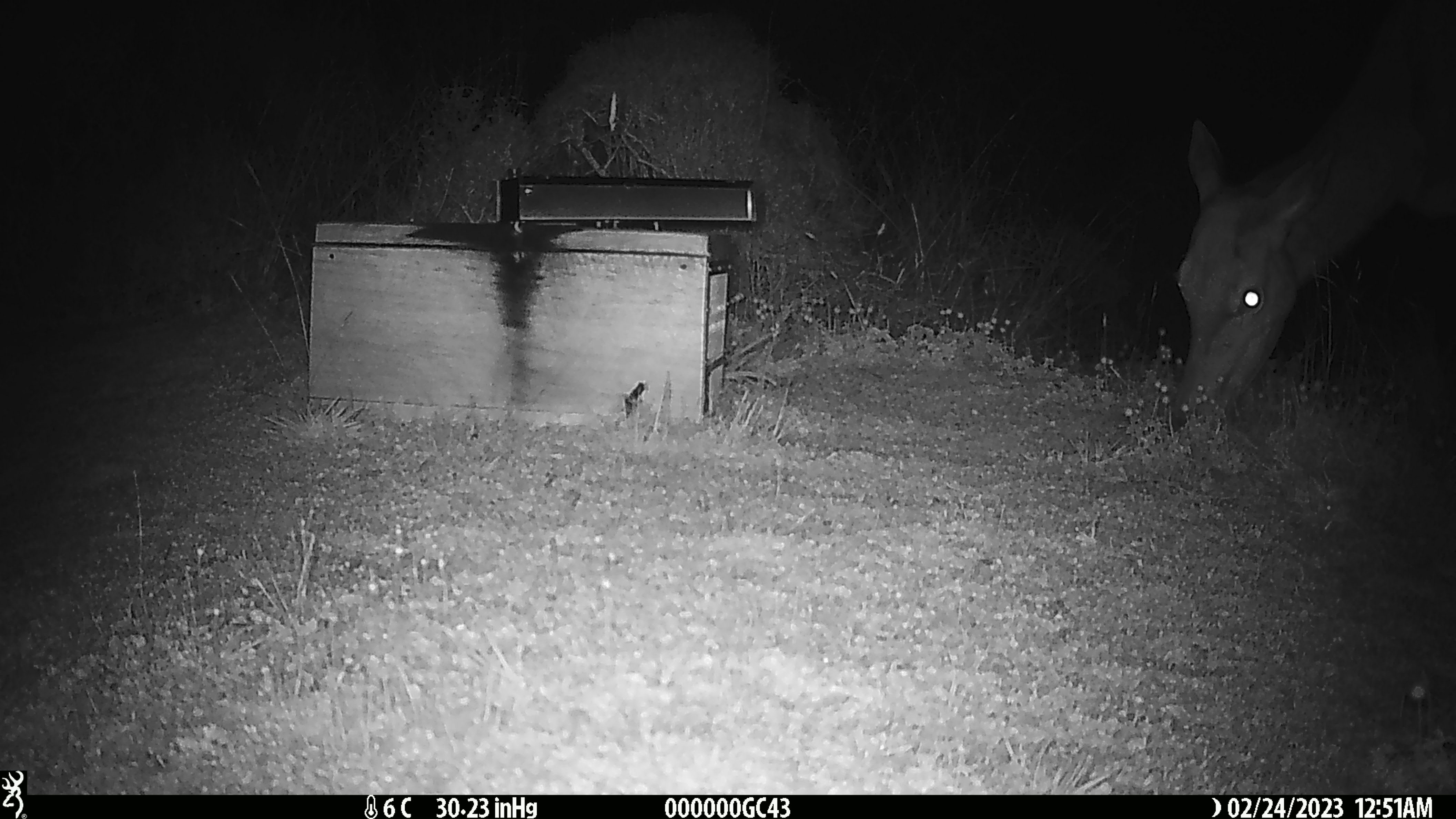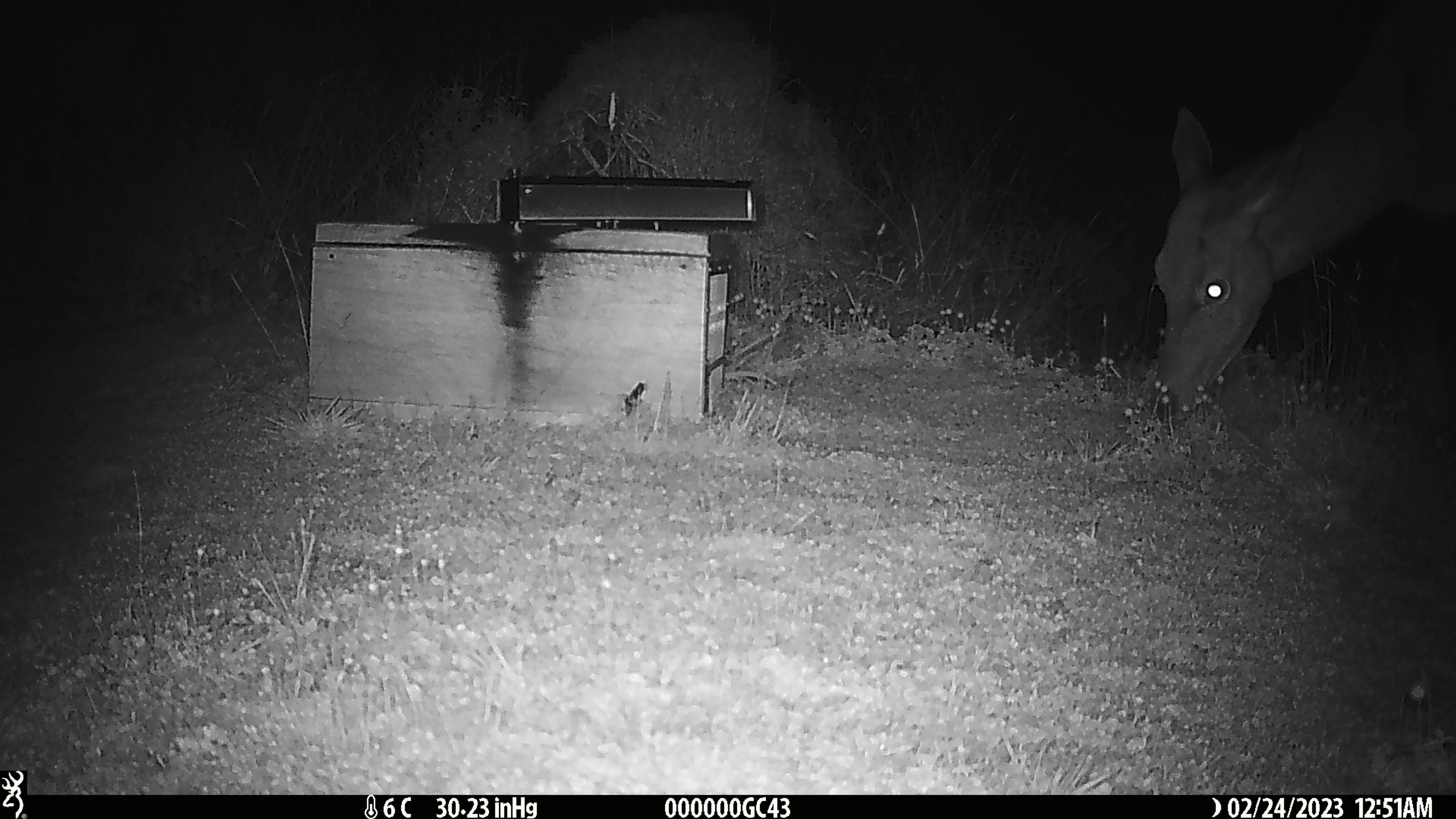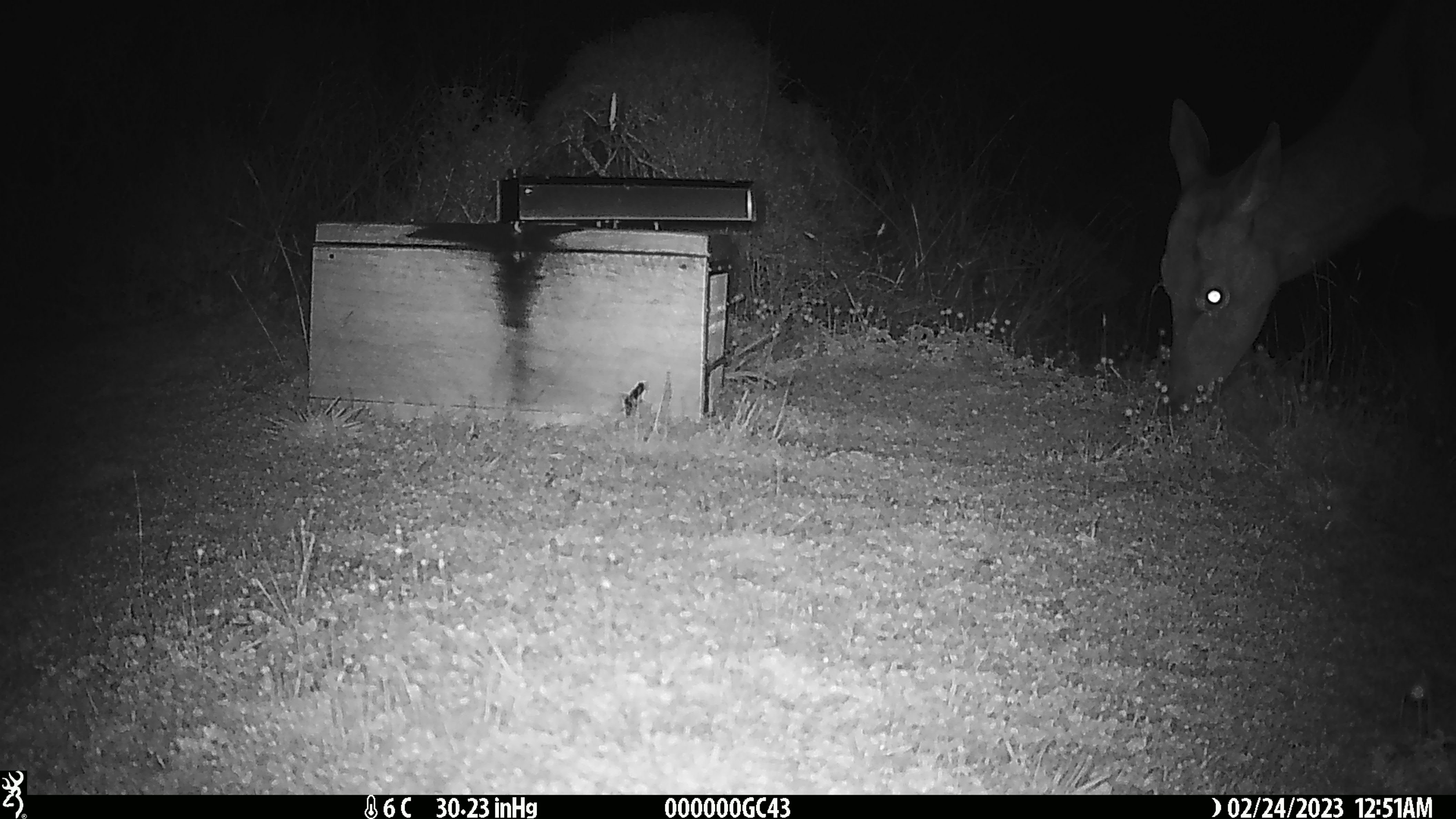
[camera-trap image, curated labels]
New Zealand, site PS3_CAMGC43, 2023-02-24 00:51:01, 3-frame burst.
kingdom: Animalia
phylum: Chordata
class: Mammalia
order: Artiodactyla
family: Cervidae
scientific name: Cervidae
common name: deer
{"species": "deer (Cervidae)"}